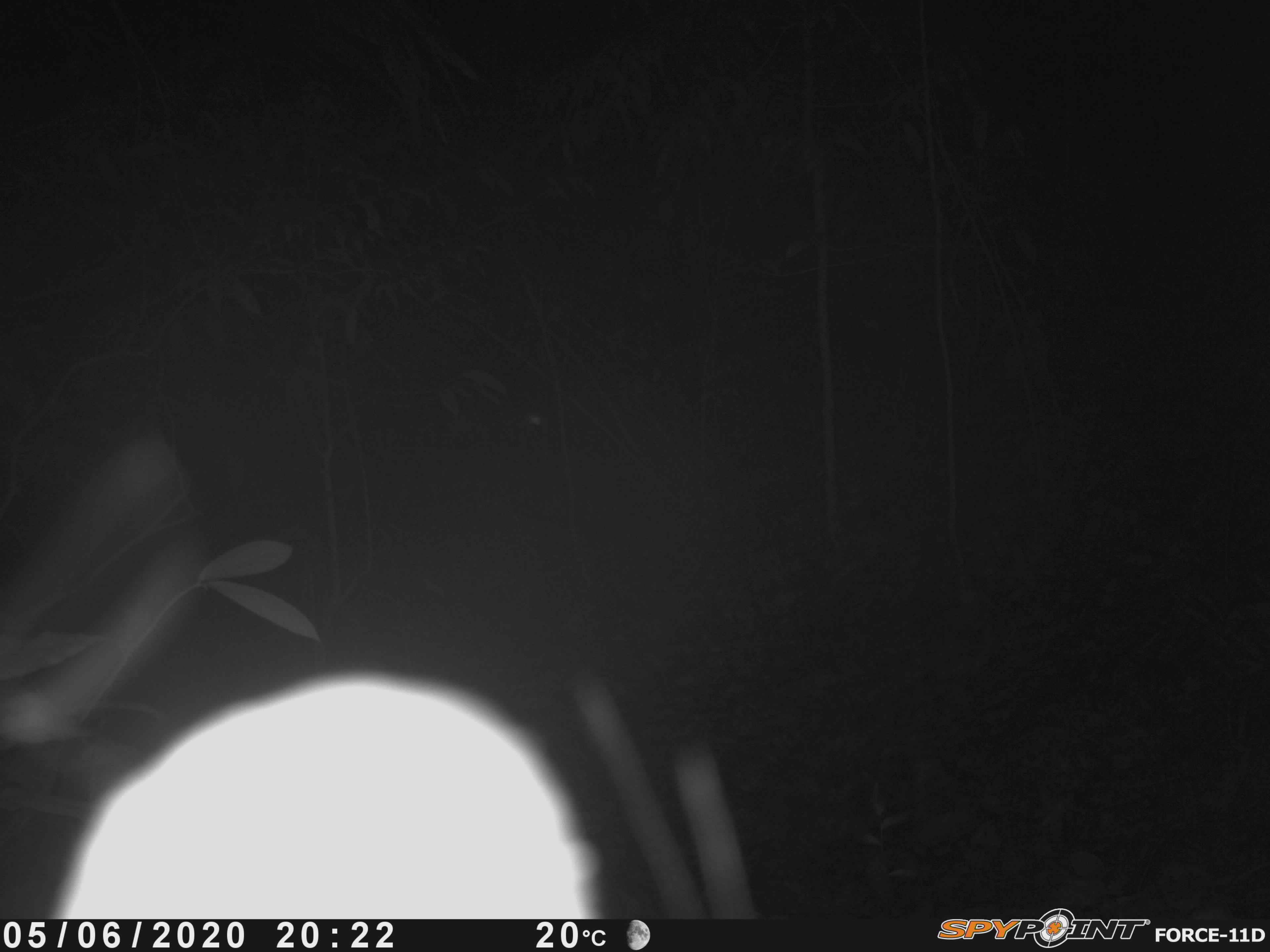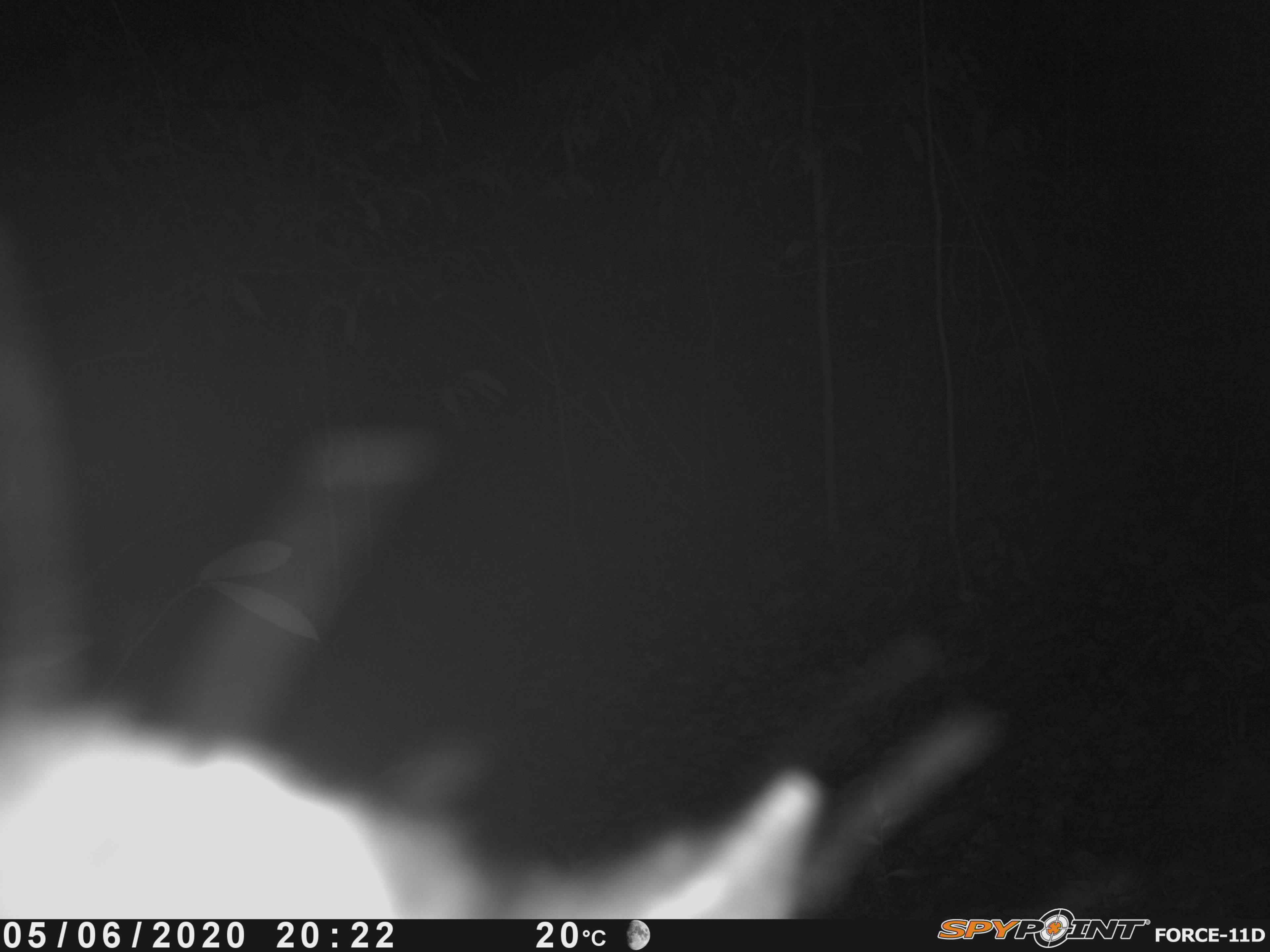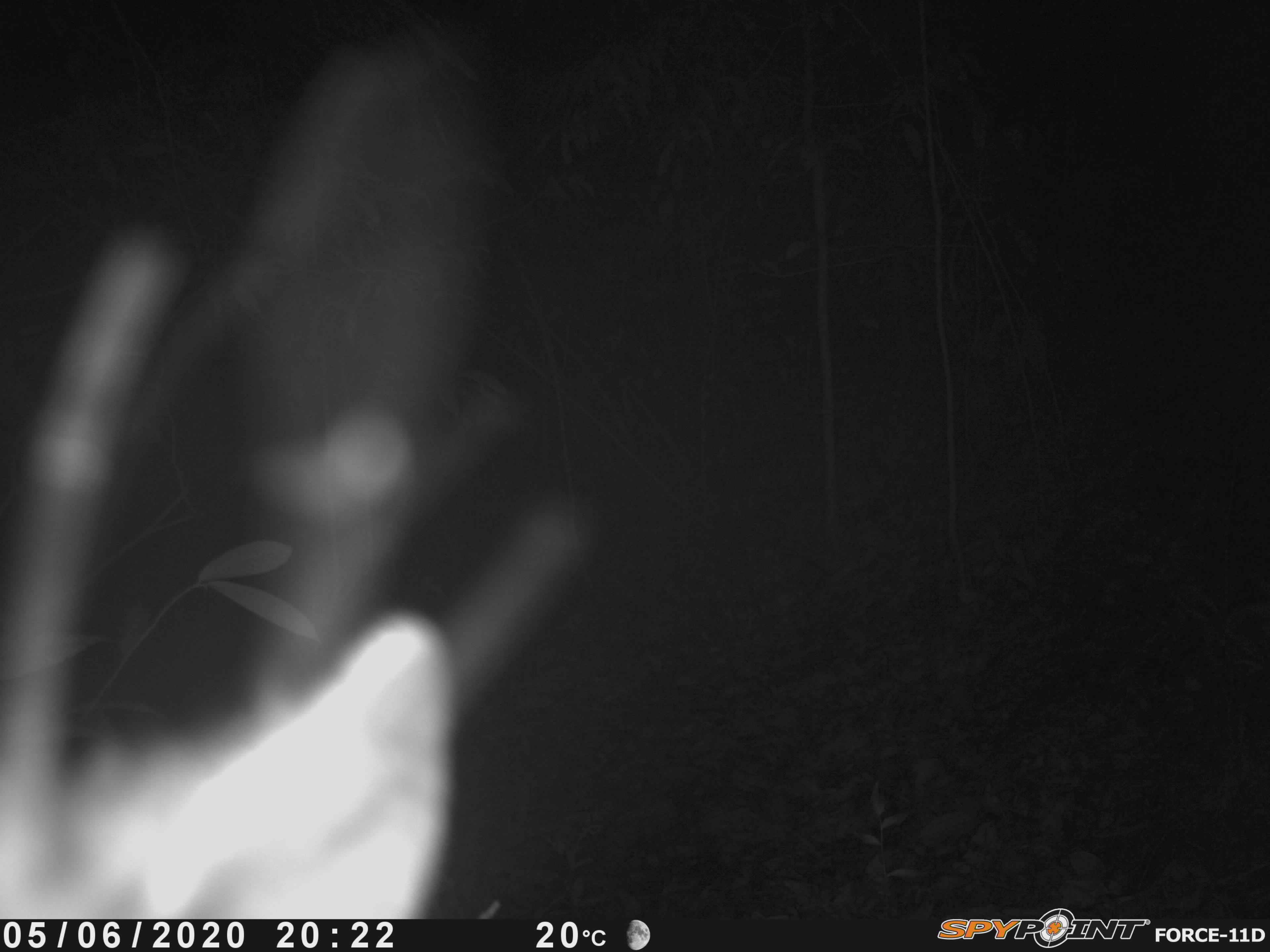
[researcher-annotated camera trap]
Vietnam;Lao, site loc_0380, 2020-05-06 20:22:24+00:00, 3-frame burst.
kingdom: Animalia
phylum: Chordata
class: Mammalia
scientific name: Mammalia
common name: mammal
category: unidentified mammal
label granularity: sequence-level